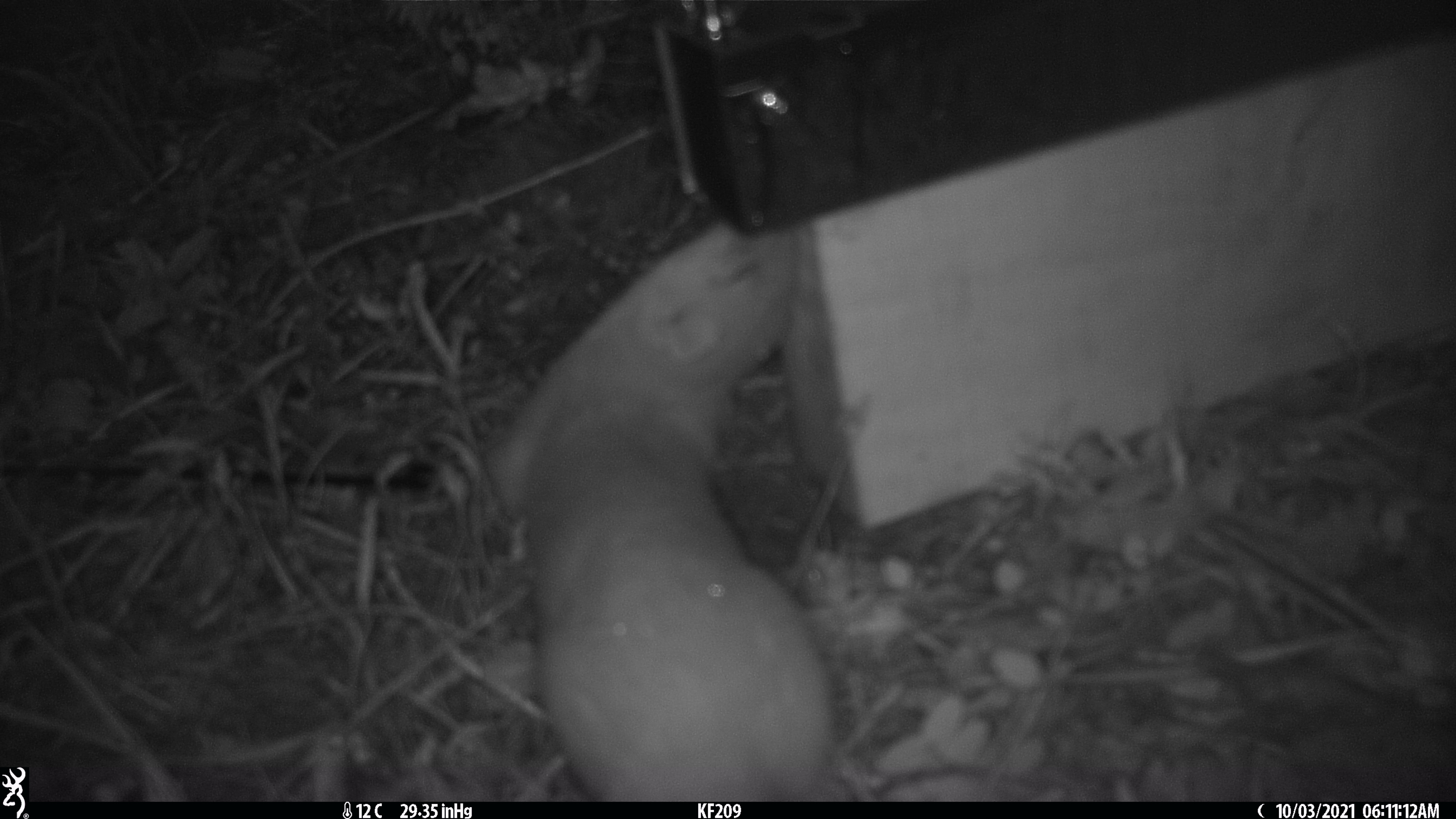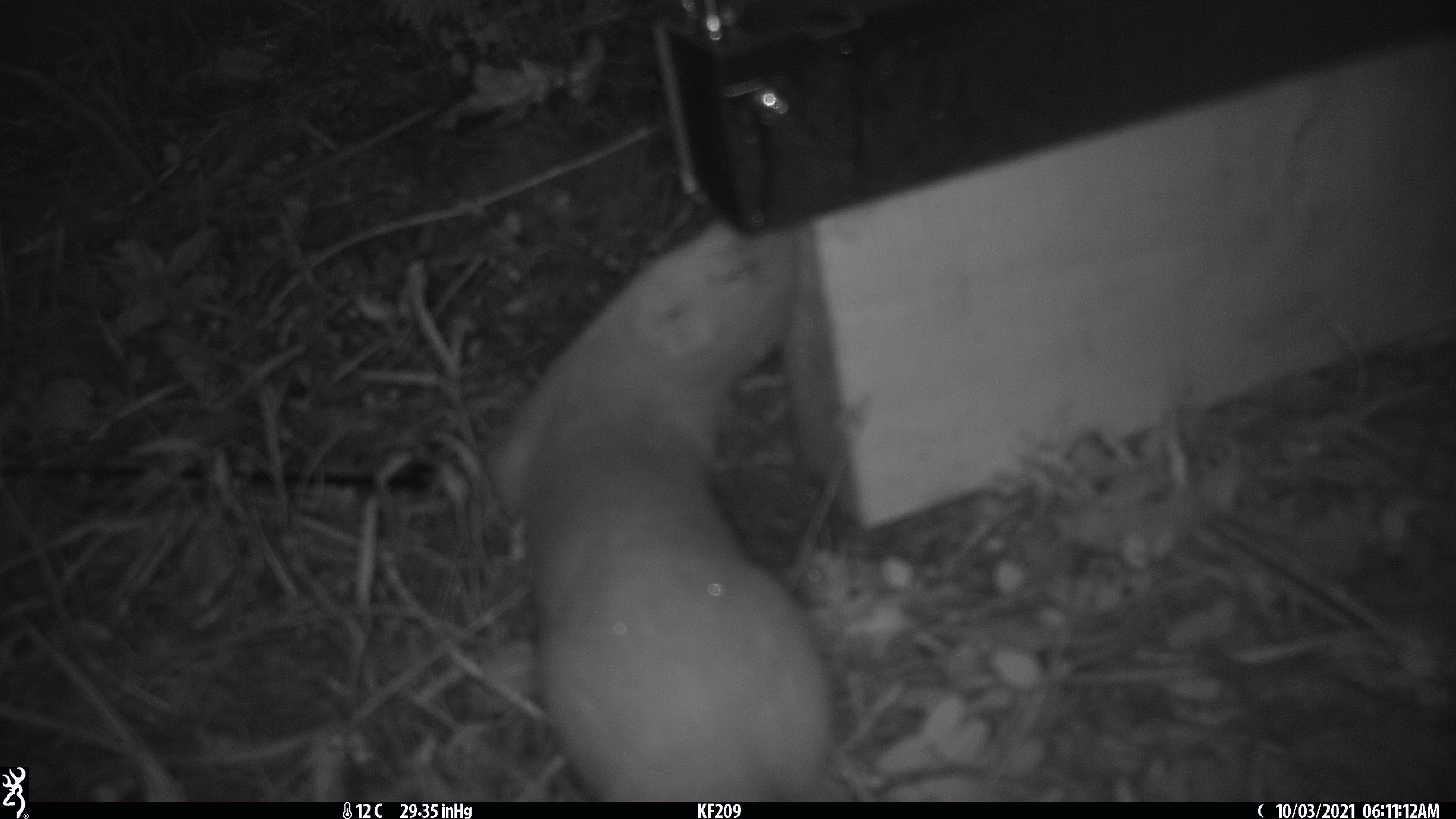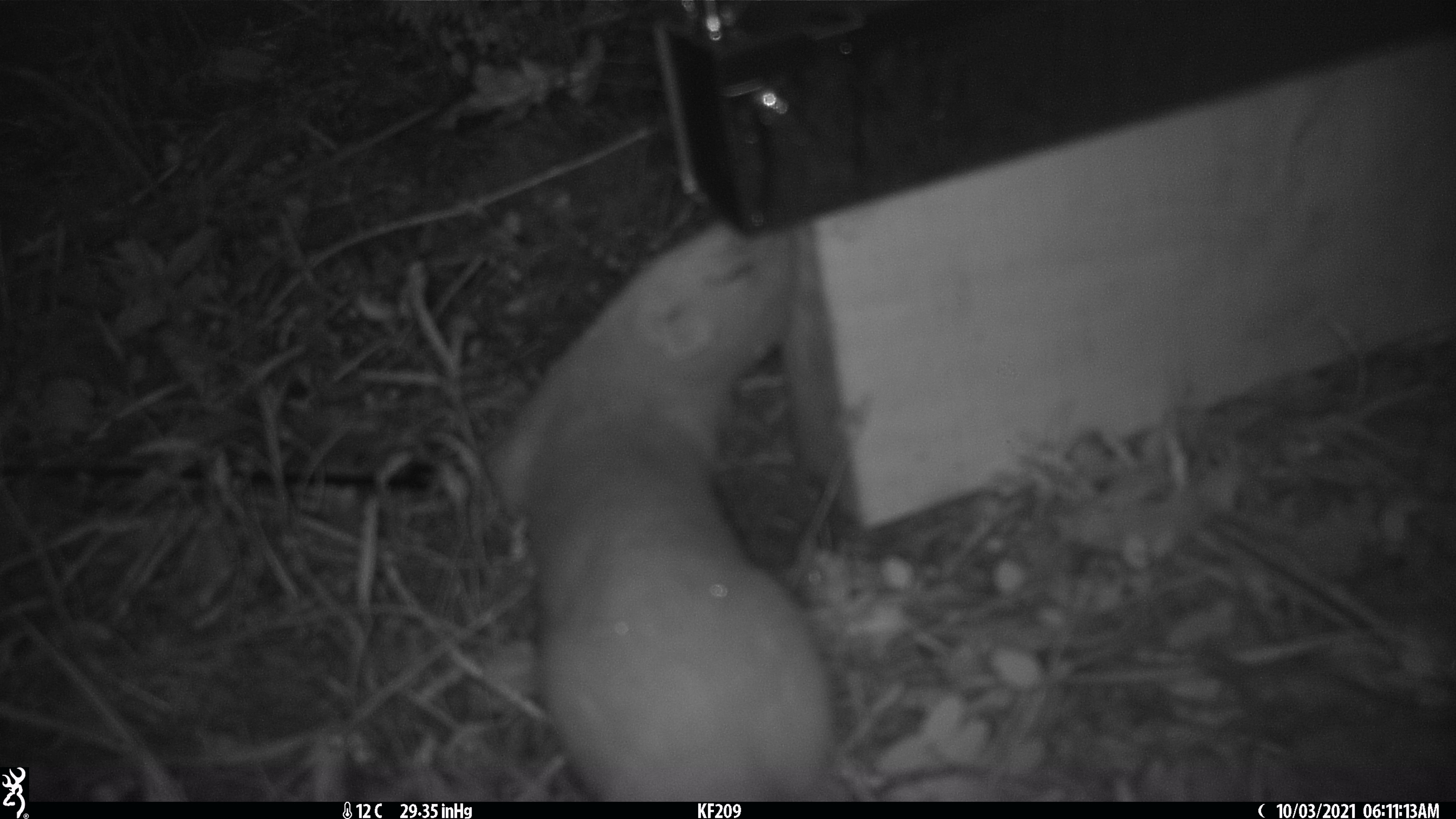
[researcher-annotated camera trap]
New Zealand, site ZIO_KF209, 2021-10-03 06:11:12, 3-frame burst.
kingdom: Animalia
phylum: Chordata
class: Mammalia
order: Carnivora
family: Mustelidae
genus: Mustela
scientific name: Mustela erminea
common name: stoat